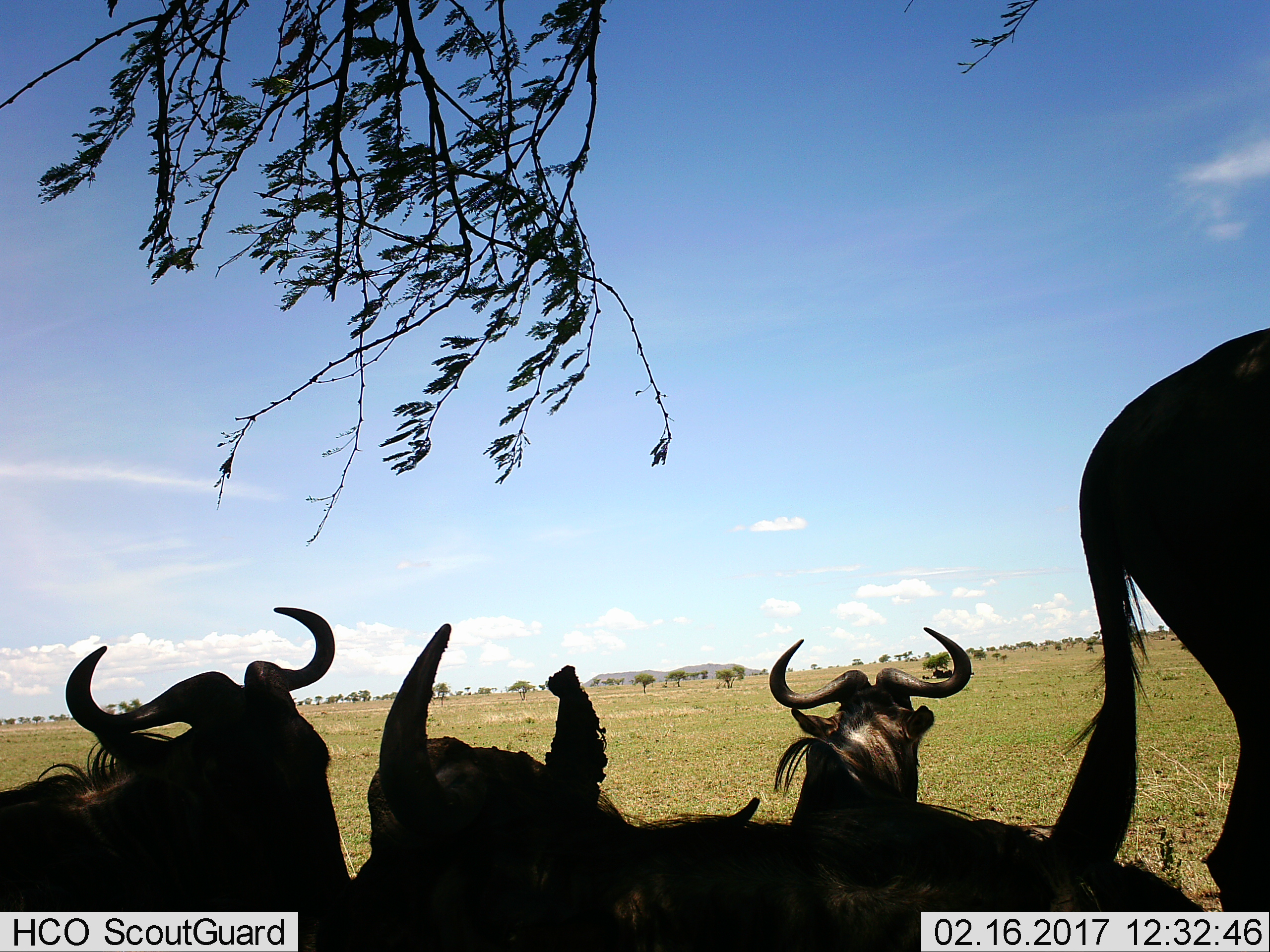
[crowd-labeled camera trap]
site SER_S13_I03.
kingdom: Animalia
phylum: Chordata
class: Mammalia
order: Artiodactyla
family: Bovidae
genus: Connochaetes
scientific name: Connochaetes taurinus taurinus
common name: blue wildebeest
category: wildebeestblue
Wildebeestblue (blue wildebeest) (Connochaetes taurinus taurinus), count 4. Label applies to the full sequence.